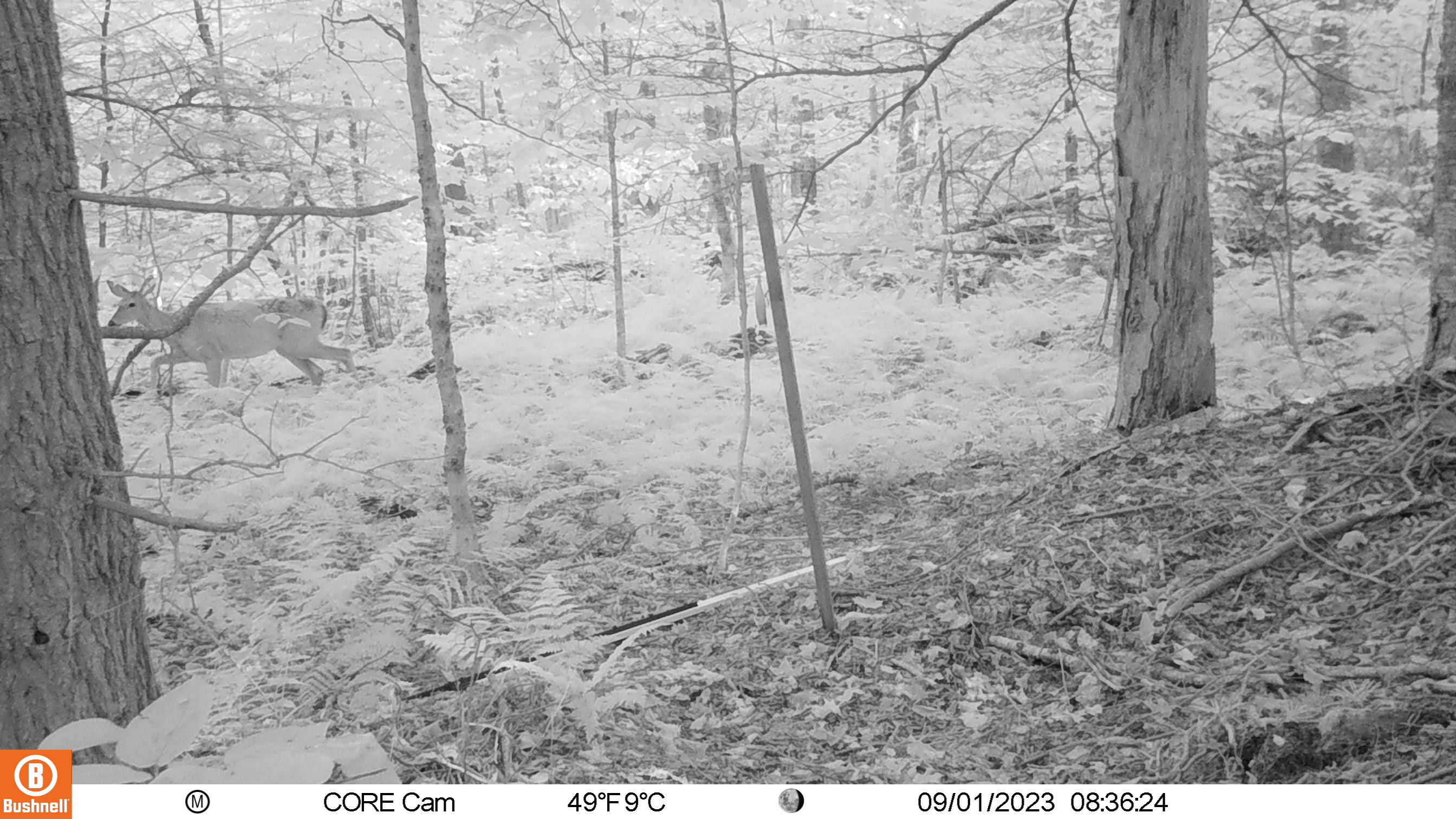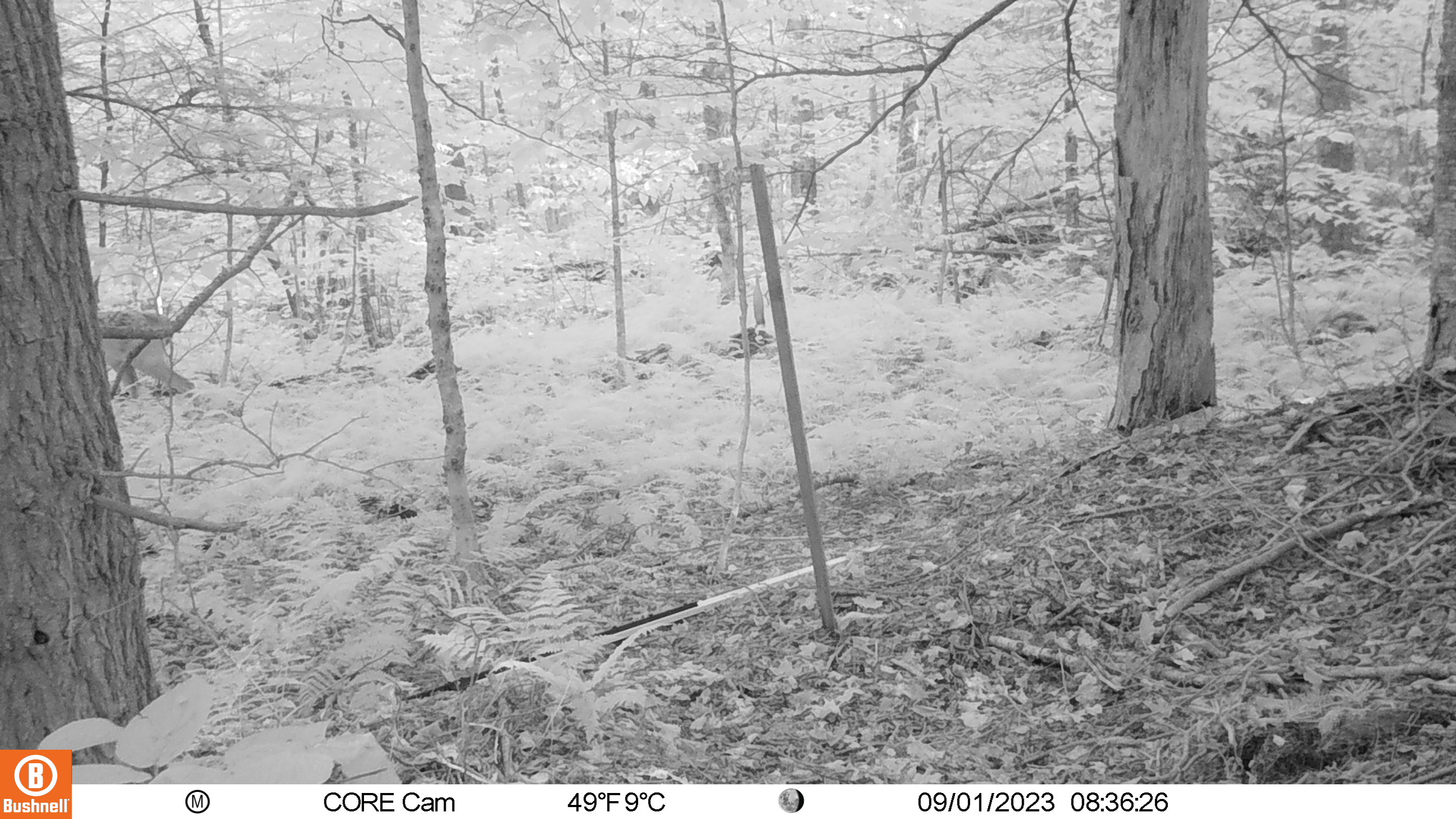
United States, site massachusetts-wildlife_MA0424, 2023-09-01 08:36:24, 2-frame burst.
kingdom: Animalia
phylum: Chordata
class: Mammalia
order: Artiodactyla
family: Cervidae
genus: Odocoileus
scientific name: Odocoileus virginianus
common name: white-tailed deer